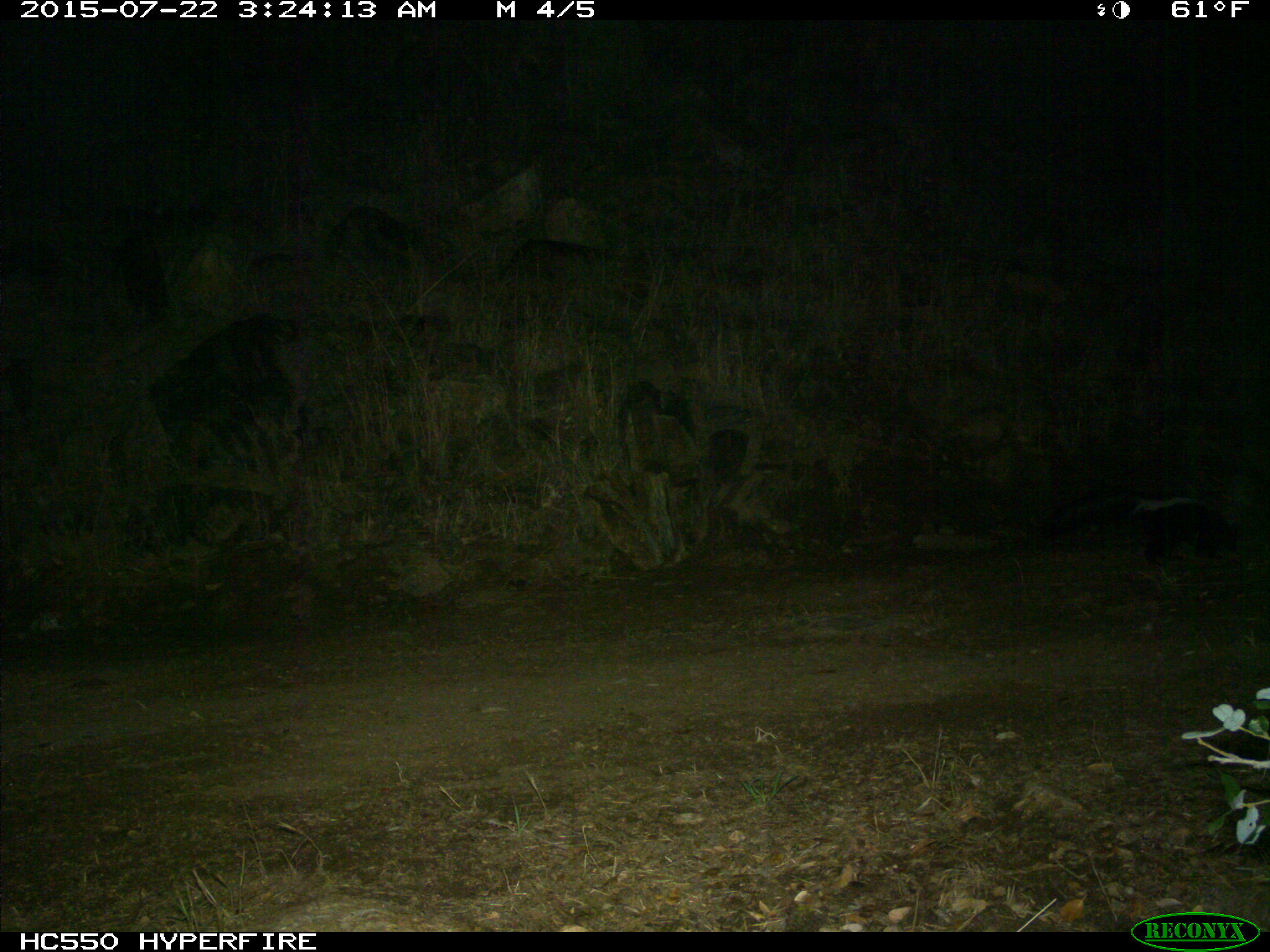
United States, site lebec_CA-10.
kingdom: Animalia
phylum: Chordata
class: Mammalia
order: Carnivora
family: Mephitidae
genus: Mephitis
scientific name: Mephitis mephitis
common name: striped skunk